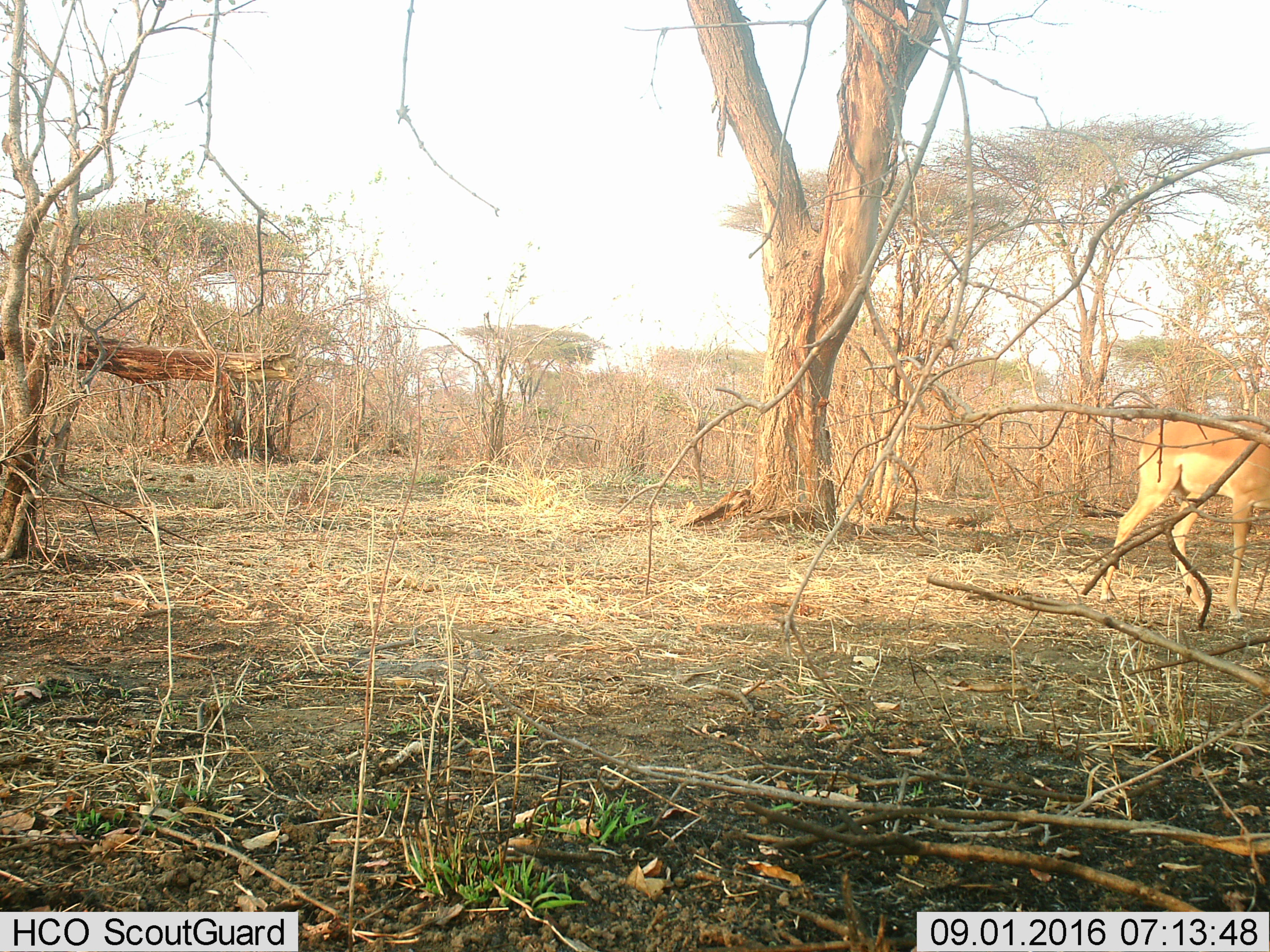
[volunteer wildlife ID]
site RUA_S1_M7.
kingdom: Animalia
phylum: Chordata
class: Mammalia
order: Artiodactyla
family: Bovidae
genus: Aepyceros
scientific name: Aepyceros melampus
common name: impala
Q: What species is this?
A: Impala (Aepyceros melampus).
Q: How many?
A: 1.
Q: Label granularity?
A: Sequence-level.